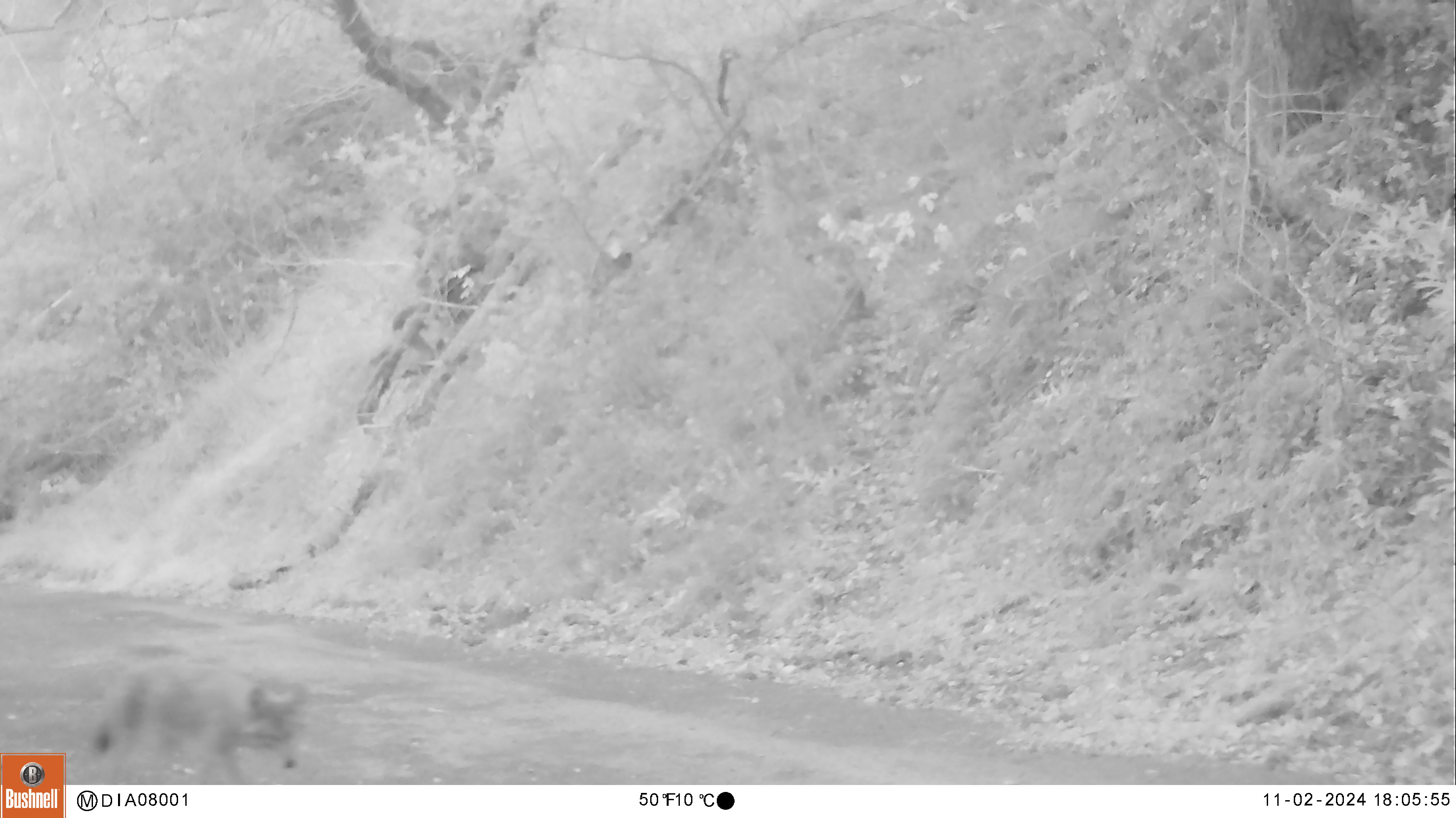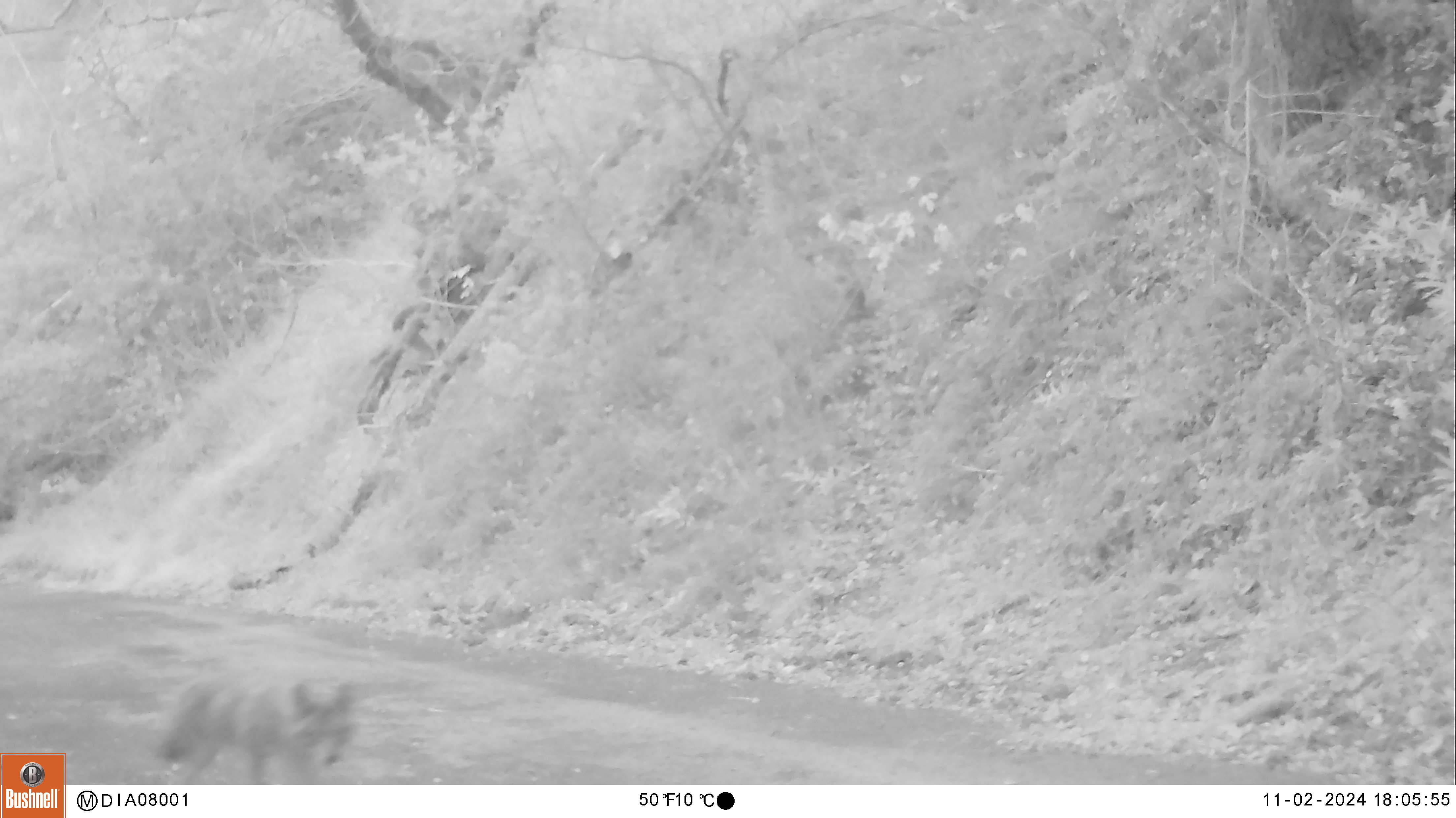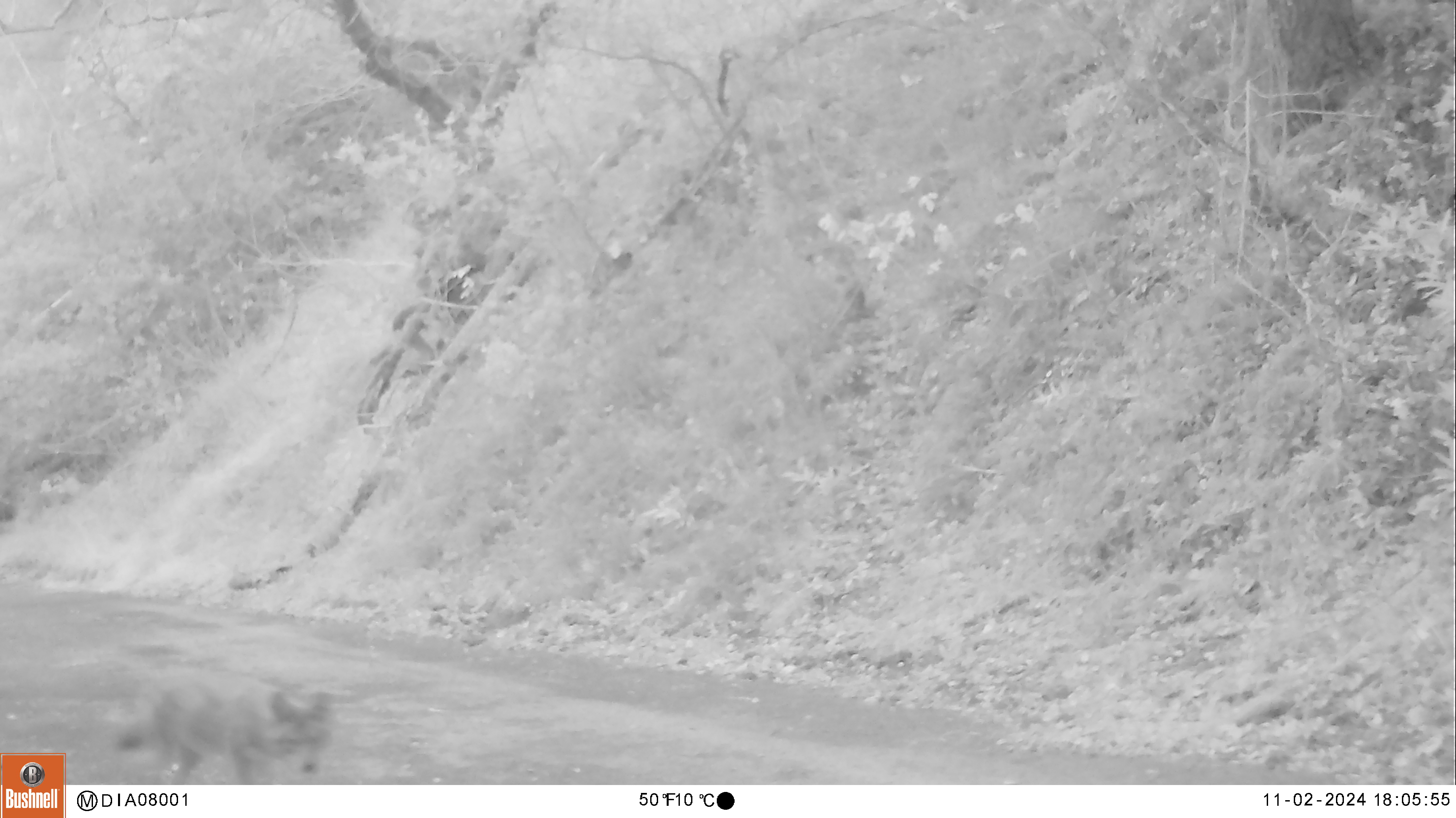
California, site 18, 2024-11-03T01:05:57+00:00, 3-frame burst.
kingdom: Animalia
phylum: Chordata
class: Mammalia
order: Carnivora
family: Canidae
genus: Canis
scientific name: Canis latrans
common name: coyote